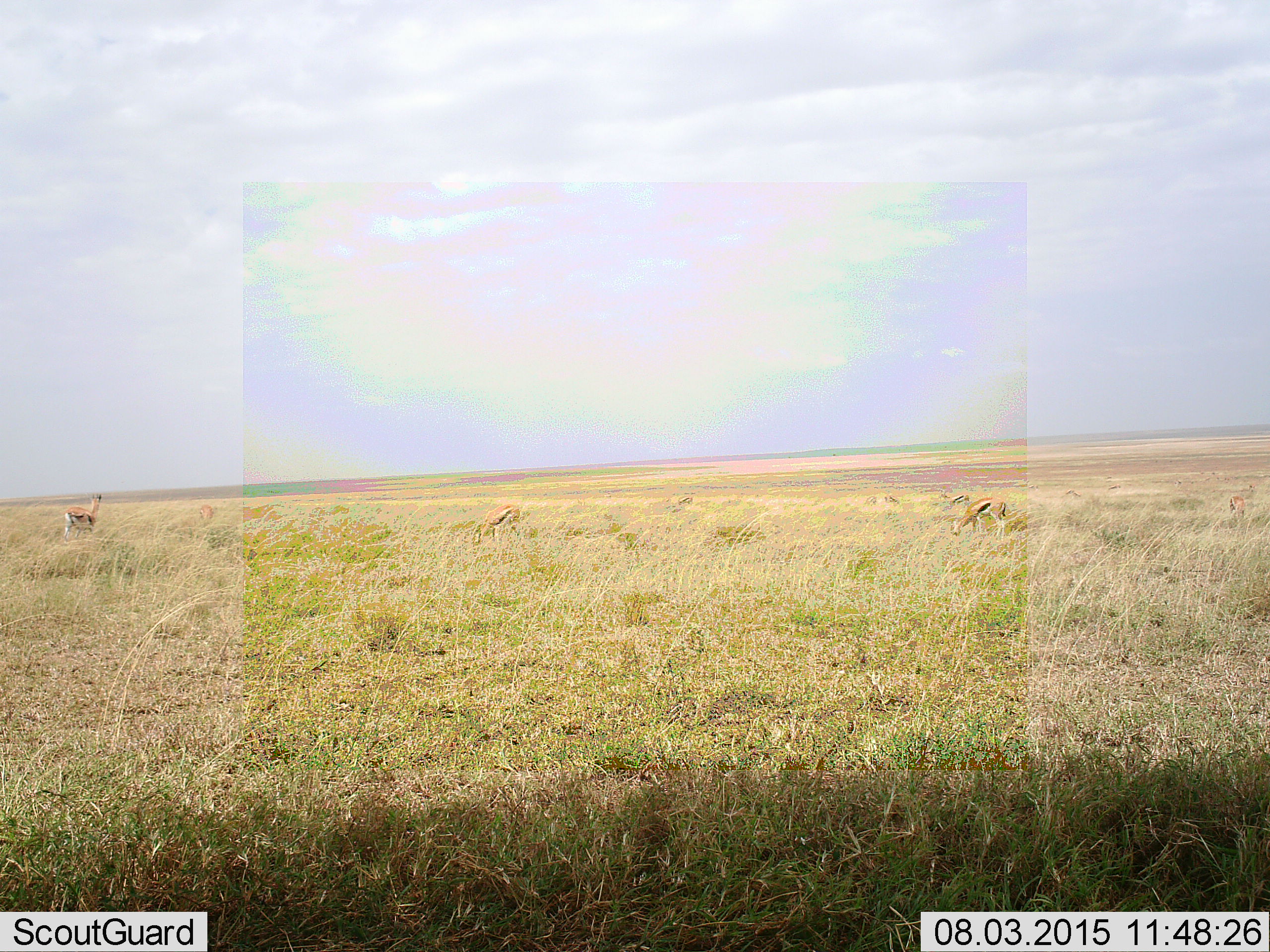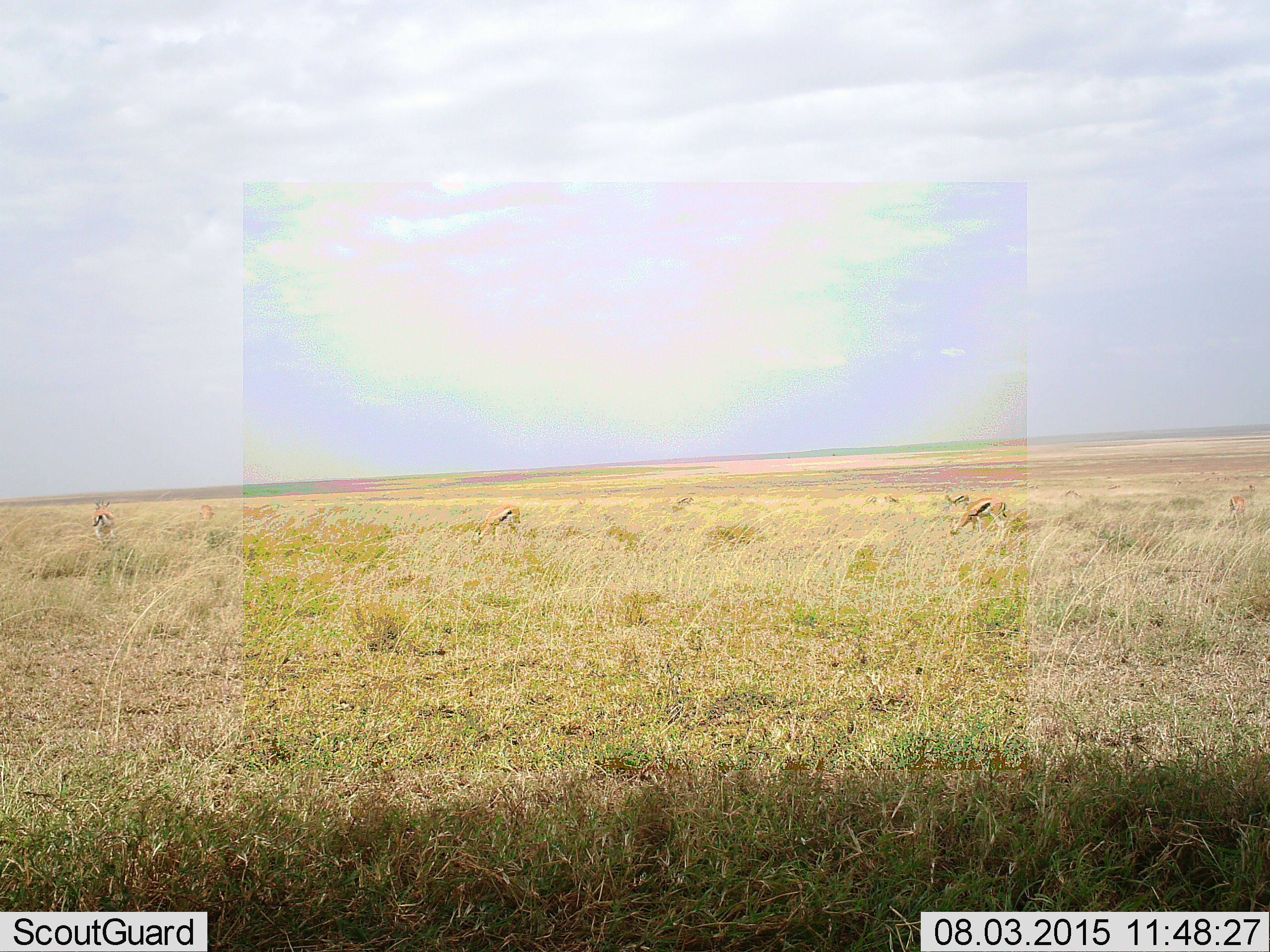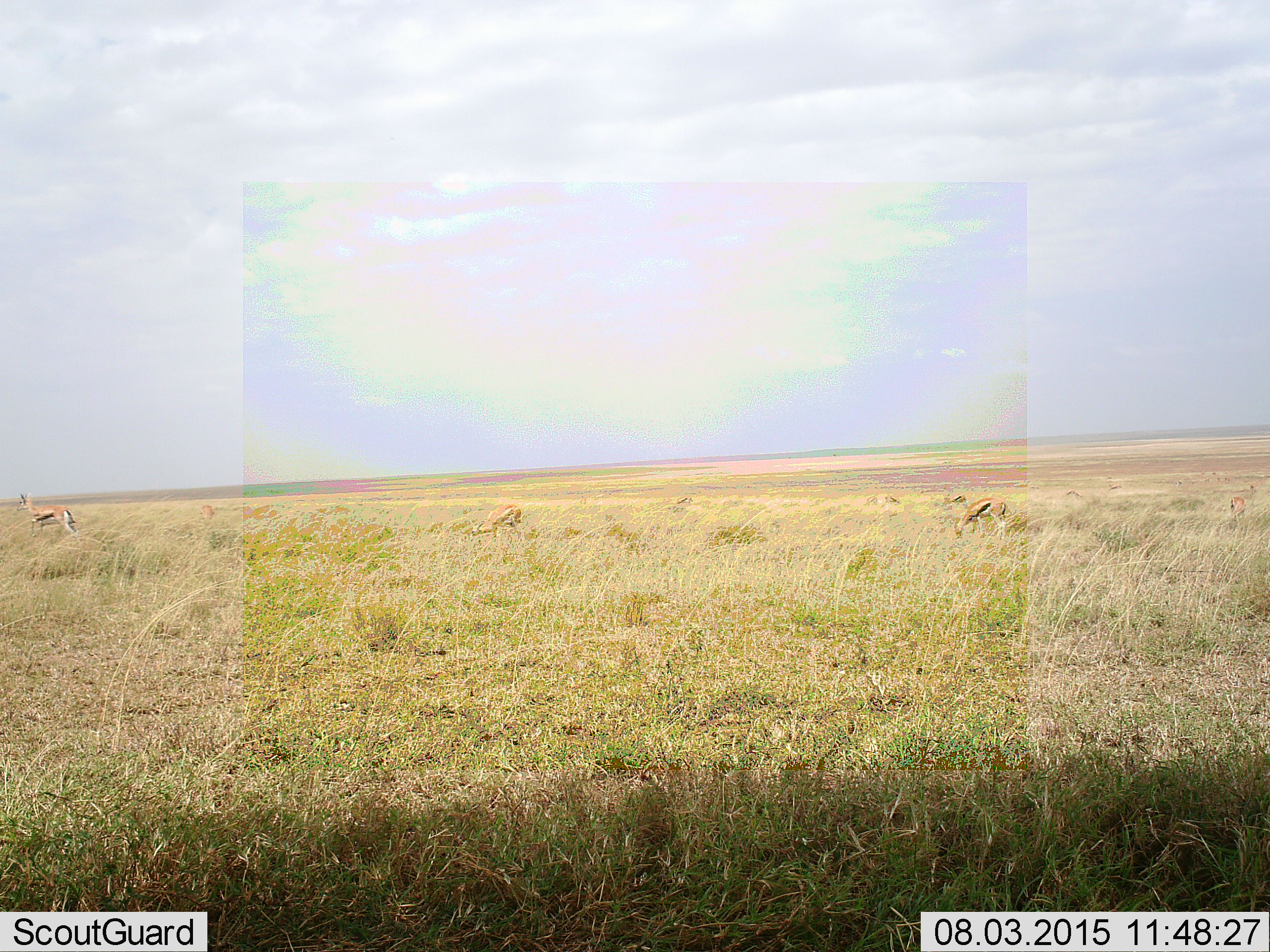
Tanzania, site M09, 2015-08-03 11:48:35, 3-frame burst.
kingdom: Animalia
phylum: Chordata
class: Mammalia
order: Artiodactyla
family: Bovidae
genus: Eudorcas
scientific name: Eudorcas thomsonii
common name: thomson's gazelle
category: gazellethomsons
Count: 10.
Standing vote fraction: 71%.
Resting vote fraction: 0%.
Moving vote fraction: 43%.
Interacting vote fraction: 0%.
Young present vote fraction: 0%.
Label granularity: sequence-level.